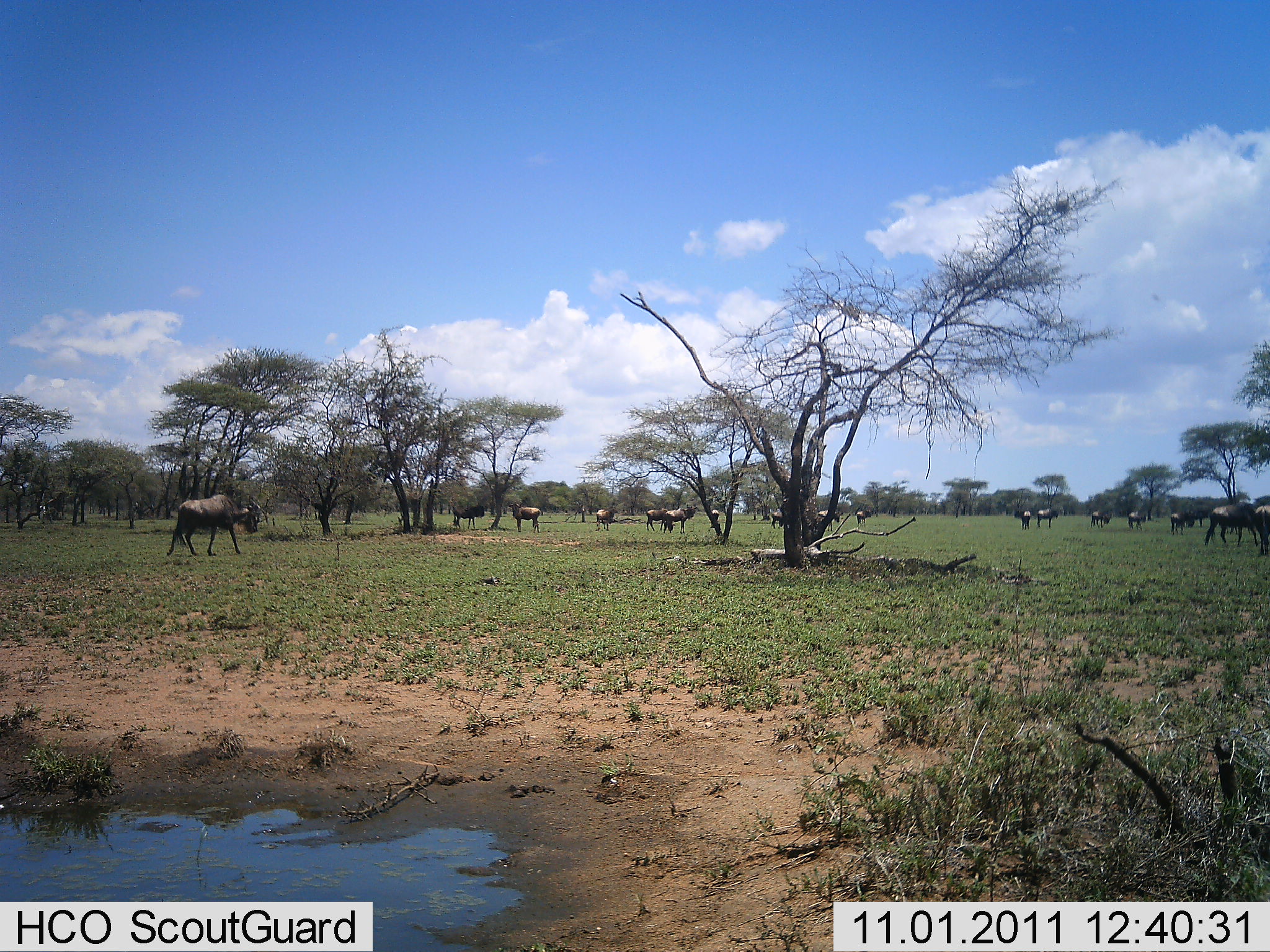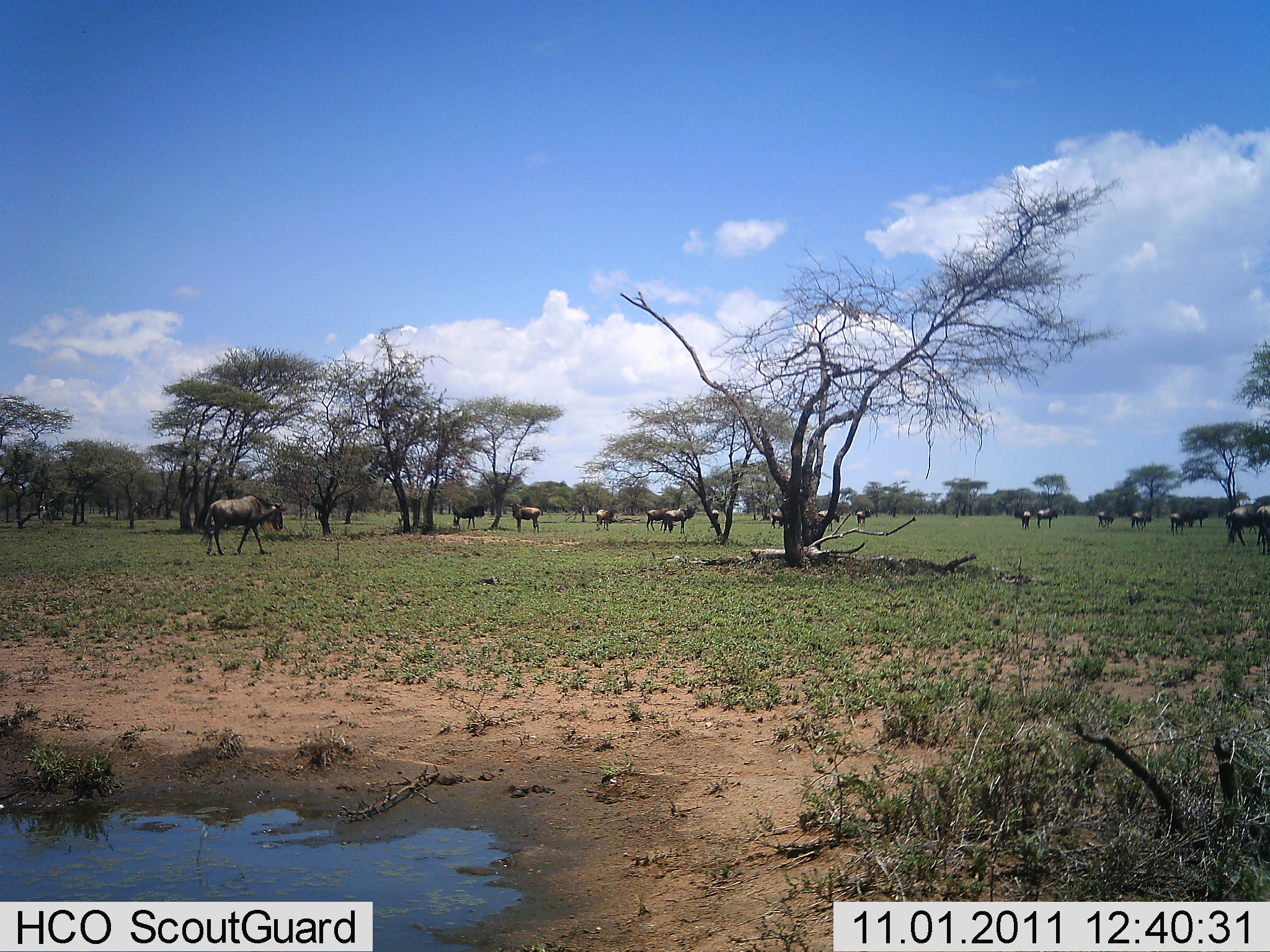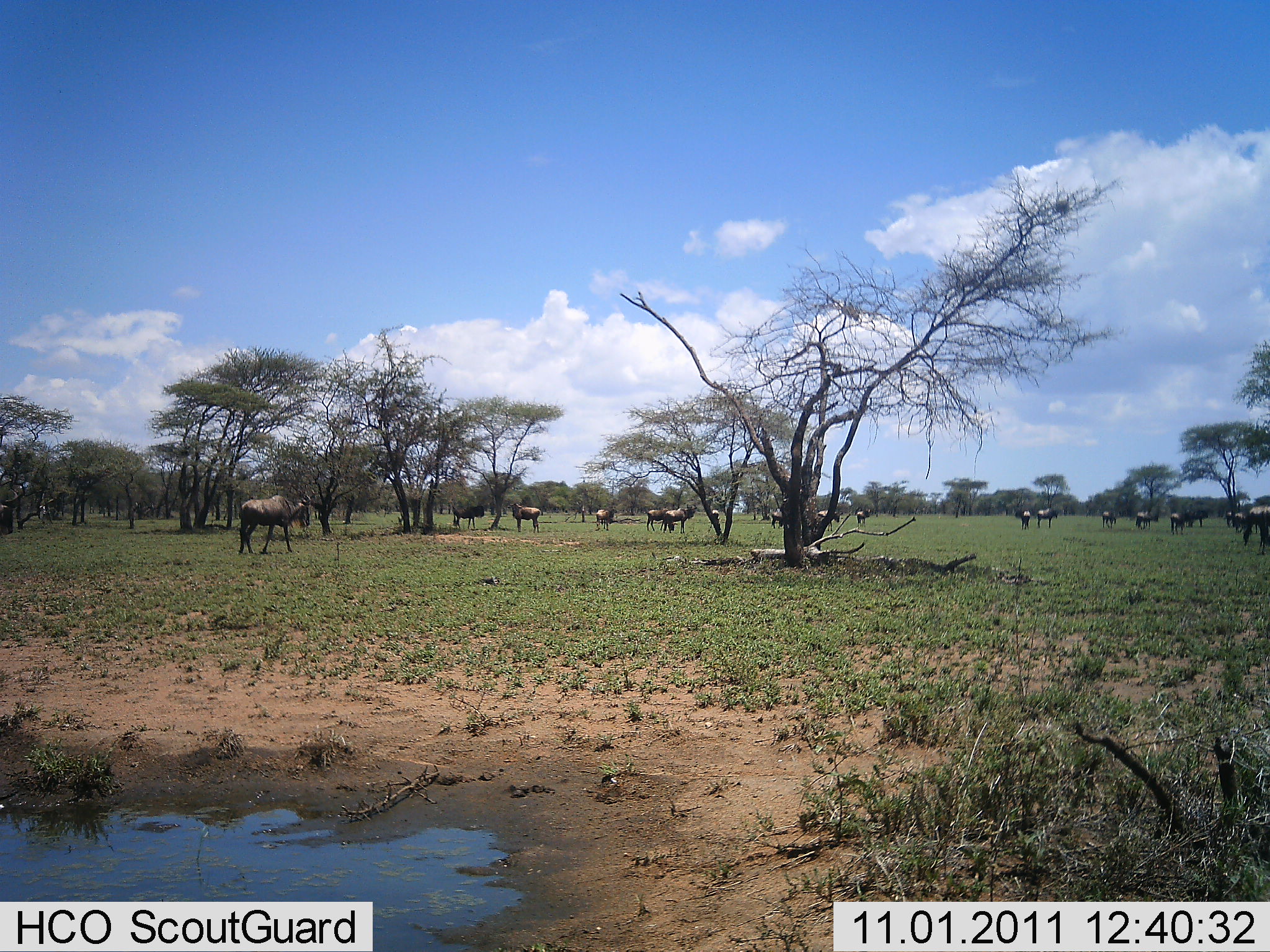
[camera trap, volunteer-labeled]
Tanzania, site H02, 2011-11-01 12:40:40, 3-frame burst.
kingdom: Animalia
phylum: Chordata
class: Mammalia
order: Artiodactyla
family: Bovidae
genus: Connochaetes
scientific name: Connochaetes taurinus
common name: blue wildebeest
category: wildebeest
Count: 11-50.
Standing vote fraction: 73%.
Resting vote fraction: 9%.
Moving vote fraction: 91%.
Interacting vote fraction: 0%.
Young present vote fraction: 0%.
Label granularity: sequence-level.